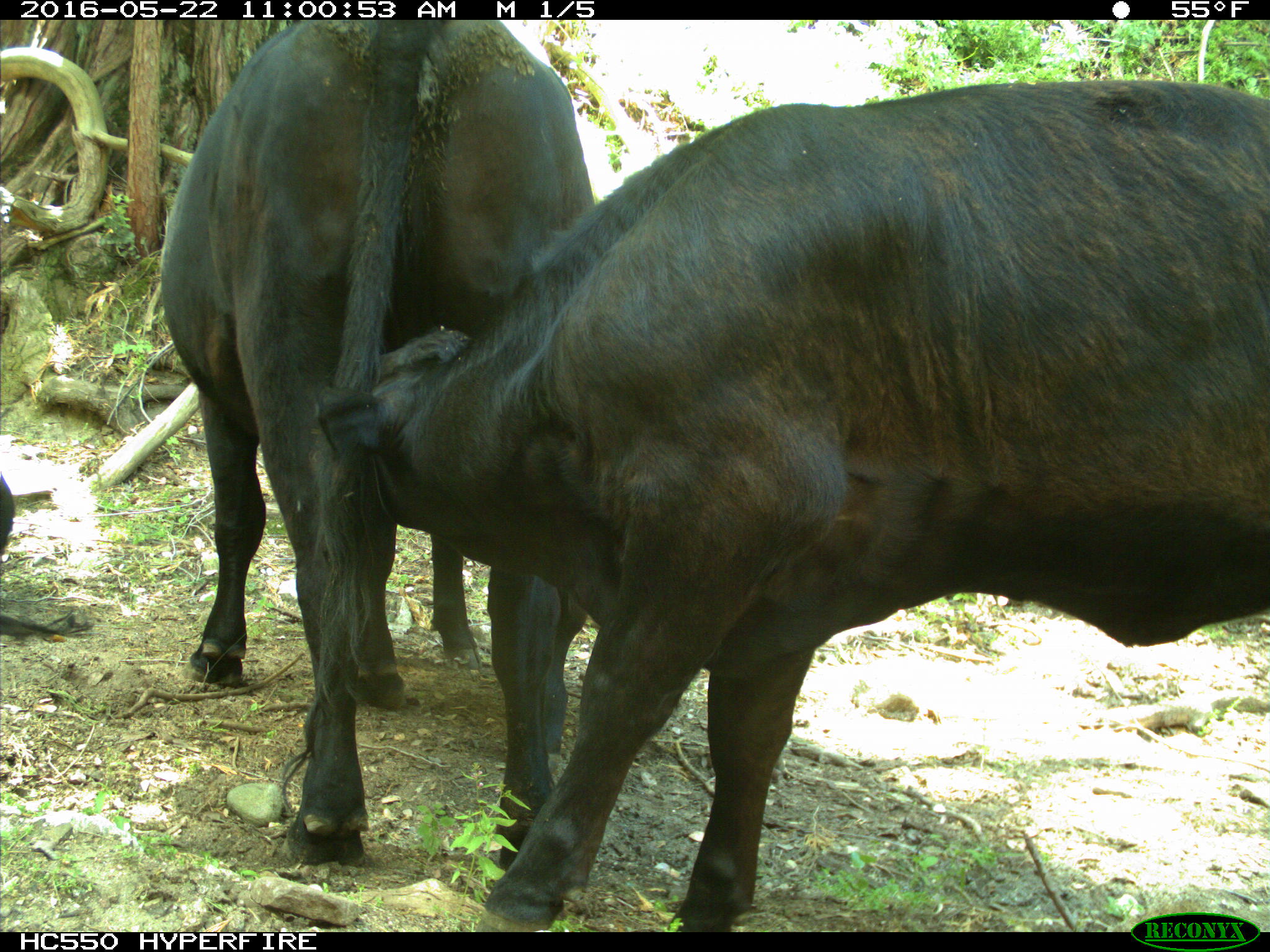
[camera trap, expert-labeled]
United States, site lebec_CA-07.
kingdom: Animalia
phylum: Chordata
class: Mammalia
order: Artiodactyla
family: Bovidae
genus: Bos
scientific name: Bos taurus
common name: domestic cow